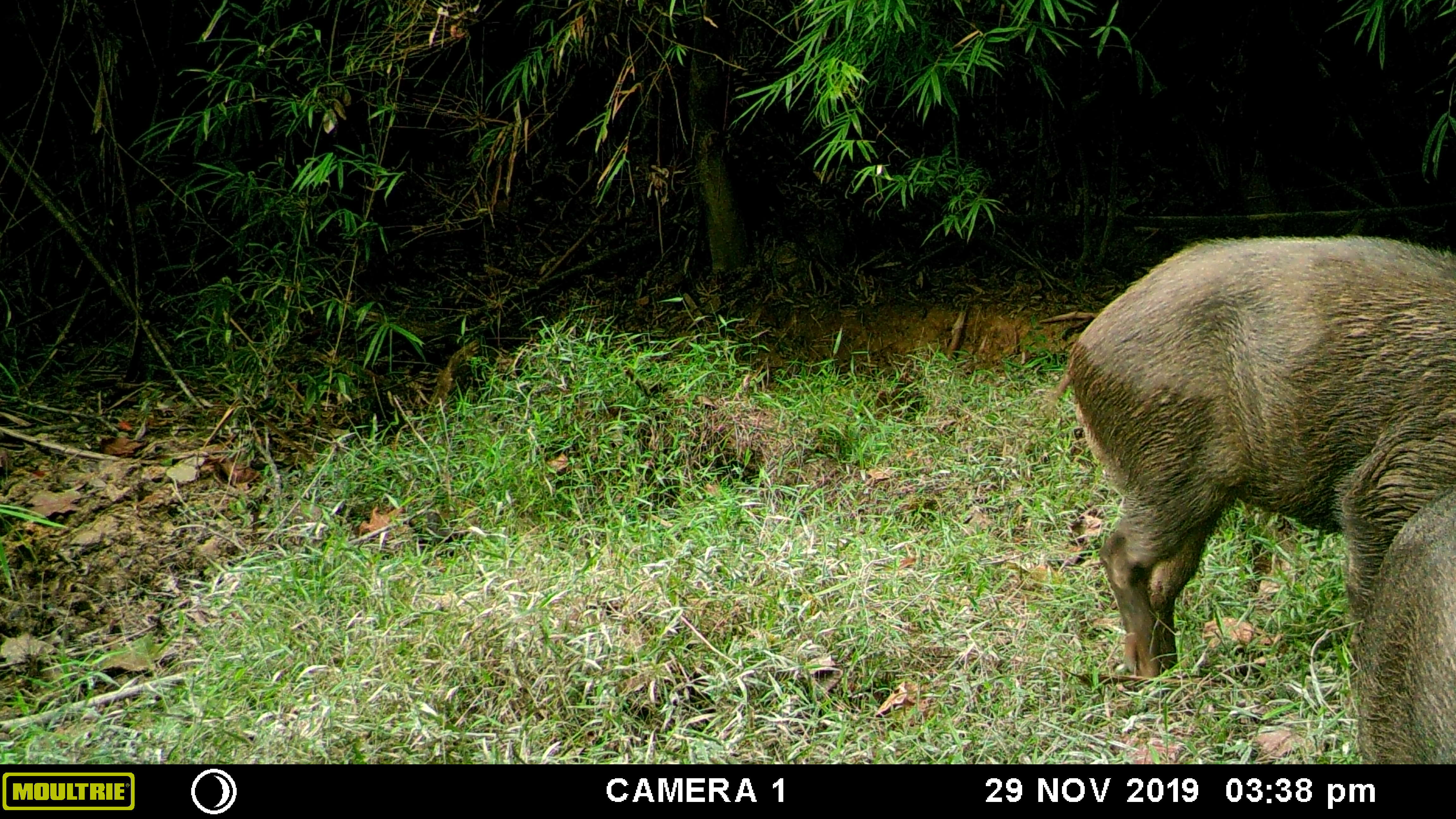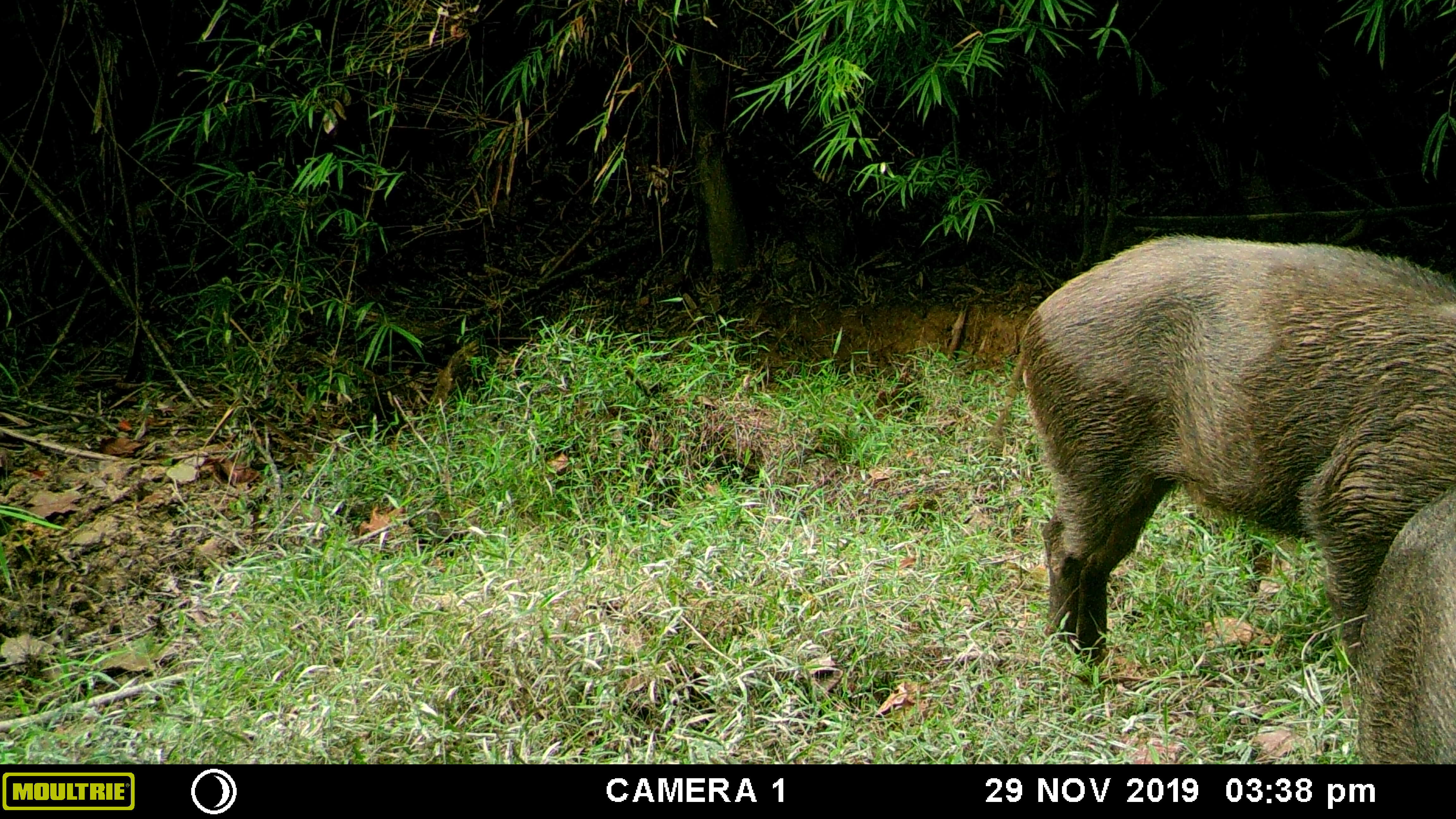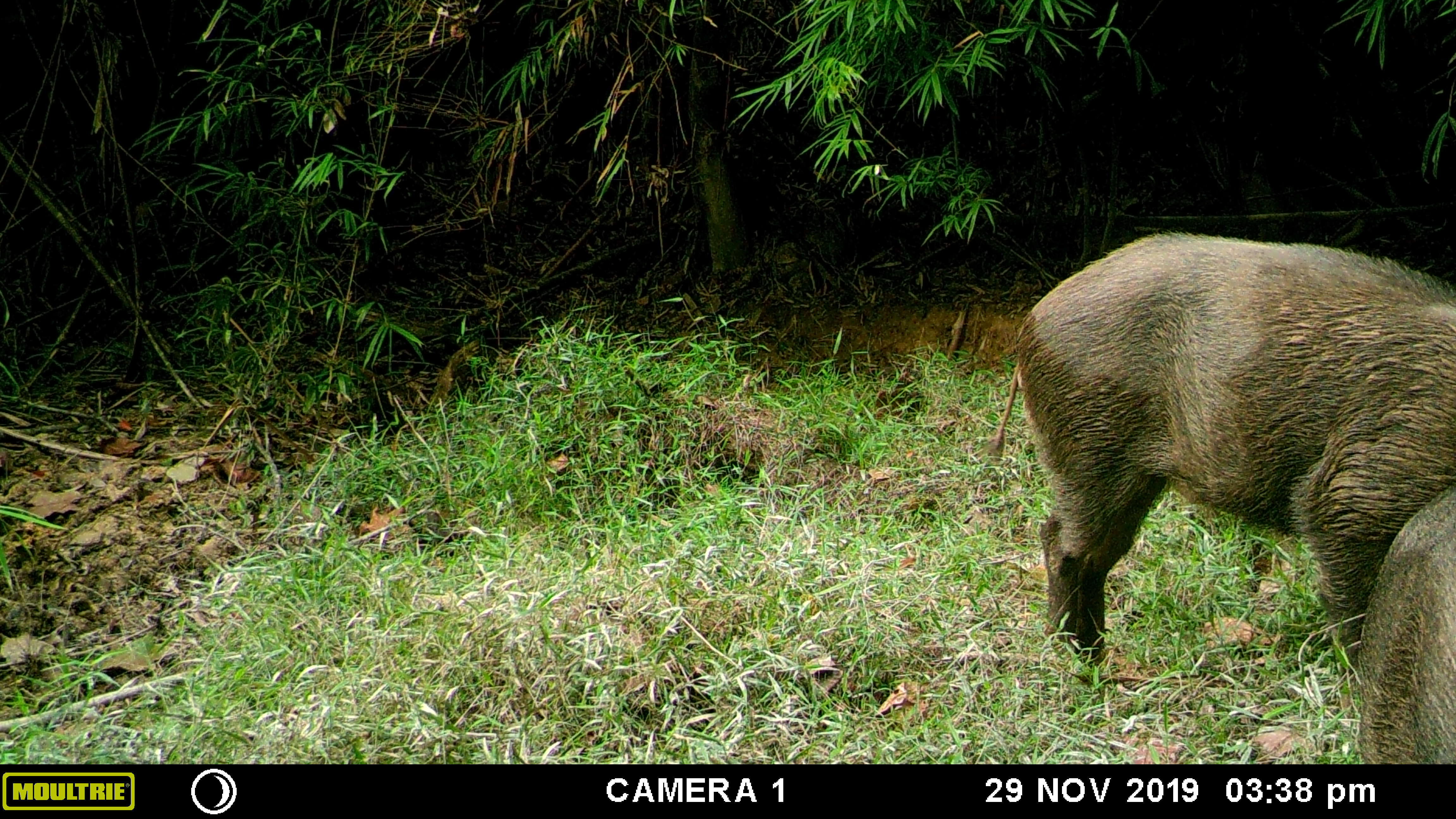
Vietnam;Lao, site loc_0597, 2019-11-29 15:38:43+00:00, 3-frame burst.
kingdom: Animalia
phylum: Chordata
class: Mammalia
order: Artiodactyla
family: Suidae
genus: Sus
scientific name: Sus scrofa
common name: eurasian wild pig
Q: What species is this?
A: Eurasian wild pig (Sus scrofa).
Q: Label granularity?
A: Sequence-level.